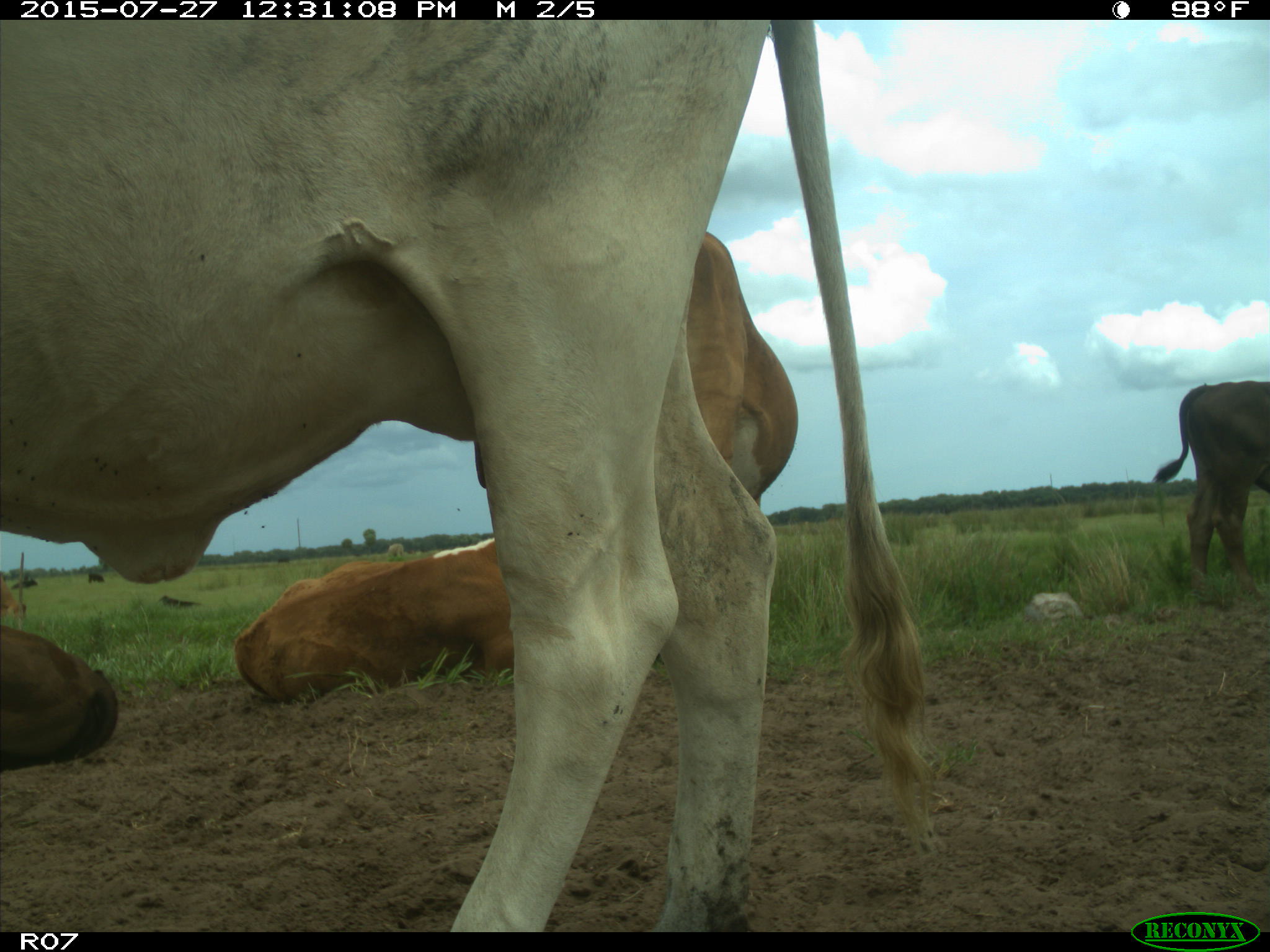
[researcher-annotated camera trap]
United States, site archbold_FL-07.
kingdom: Animalia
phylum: Chordata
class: Mammalia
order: Artiodactyla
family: Bovidae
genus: Bos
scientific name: Bos taurus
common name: domestic cow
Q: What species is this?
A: Bos taurus (domestic cow).